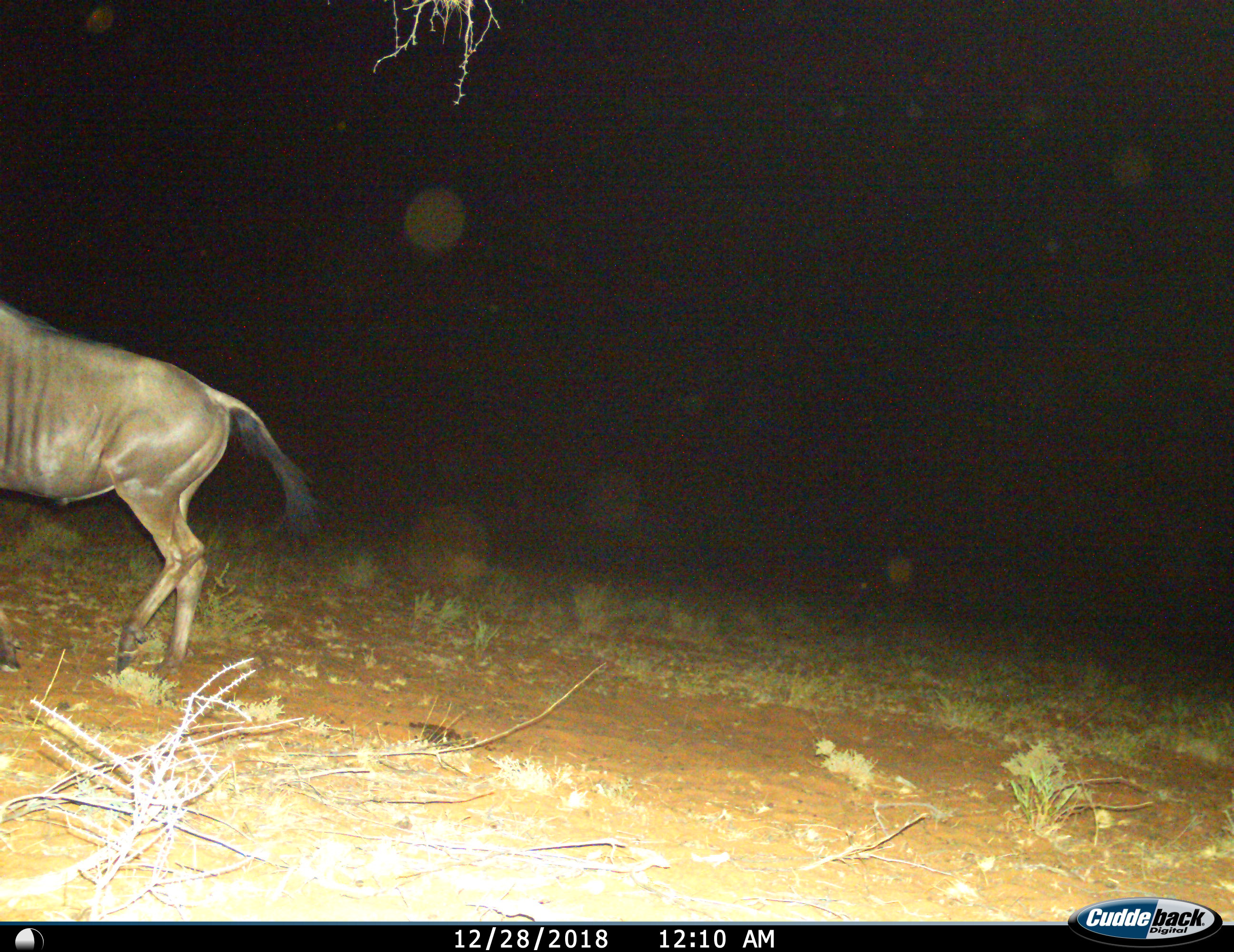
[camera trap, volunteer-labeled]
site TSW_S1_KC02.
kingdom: Animalia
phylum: Chordata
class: Mammalia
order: Artiodactyla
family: Bovidae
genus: Connochaetes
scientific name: Connochaetes taurinus taurinus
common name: blue wildebeest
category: wildebeestblue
Wildebeestblue (blue wildebeest) (Connochaetes taurinus taurinus), count 1. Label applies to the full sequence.